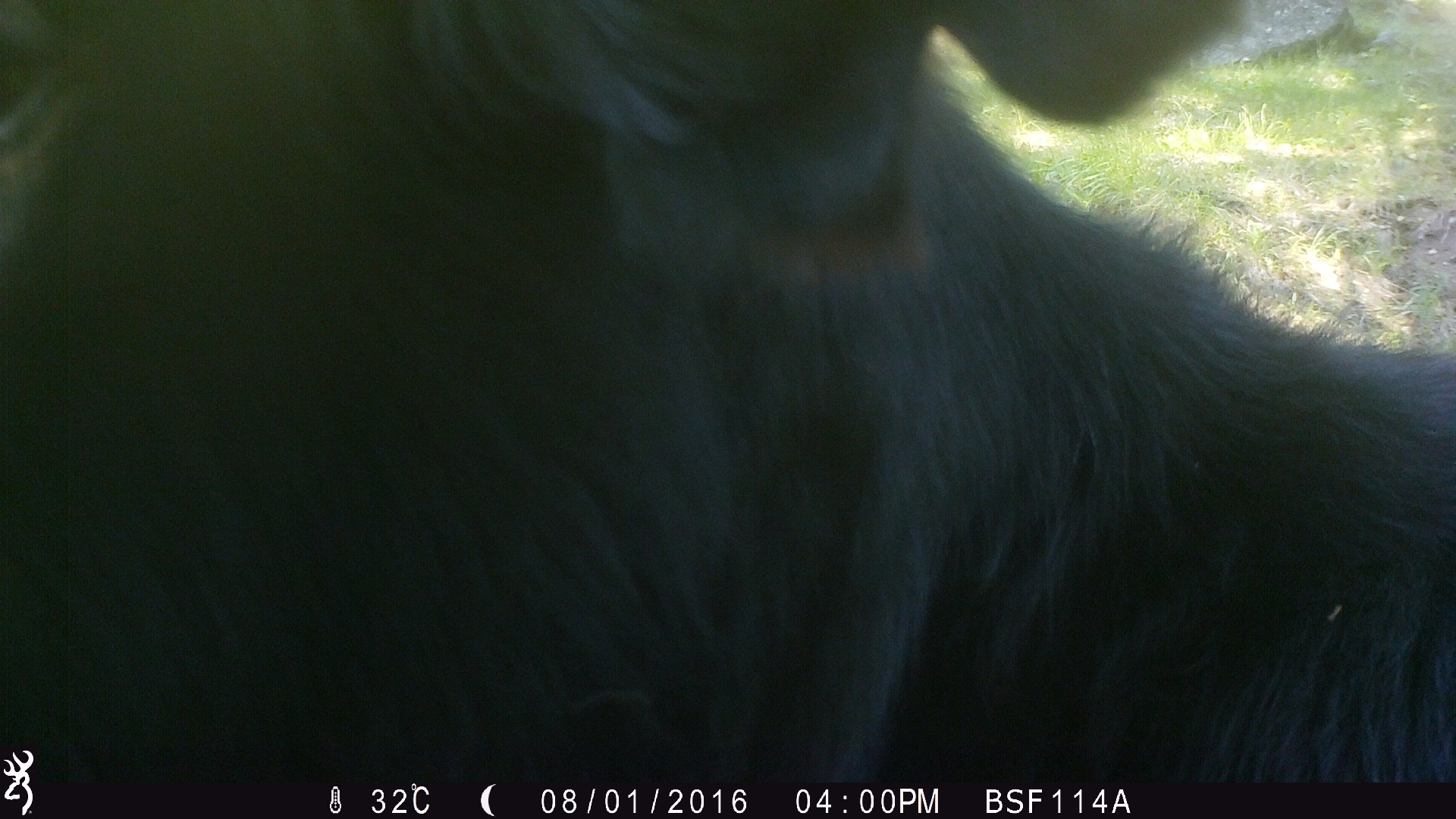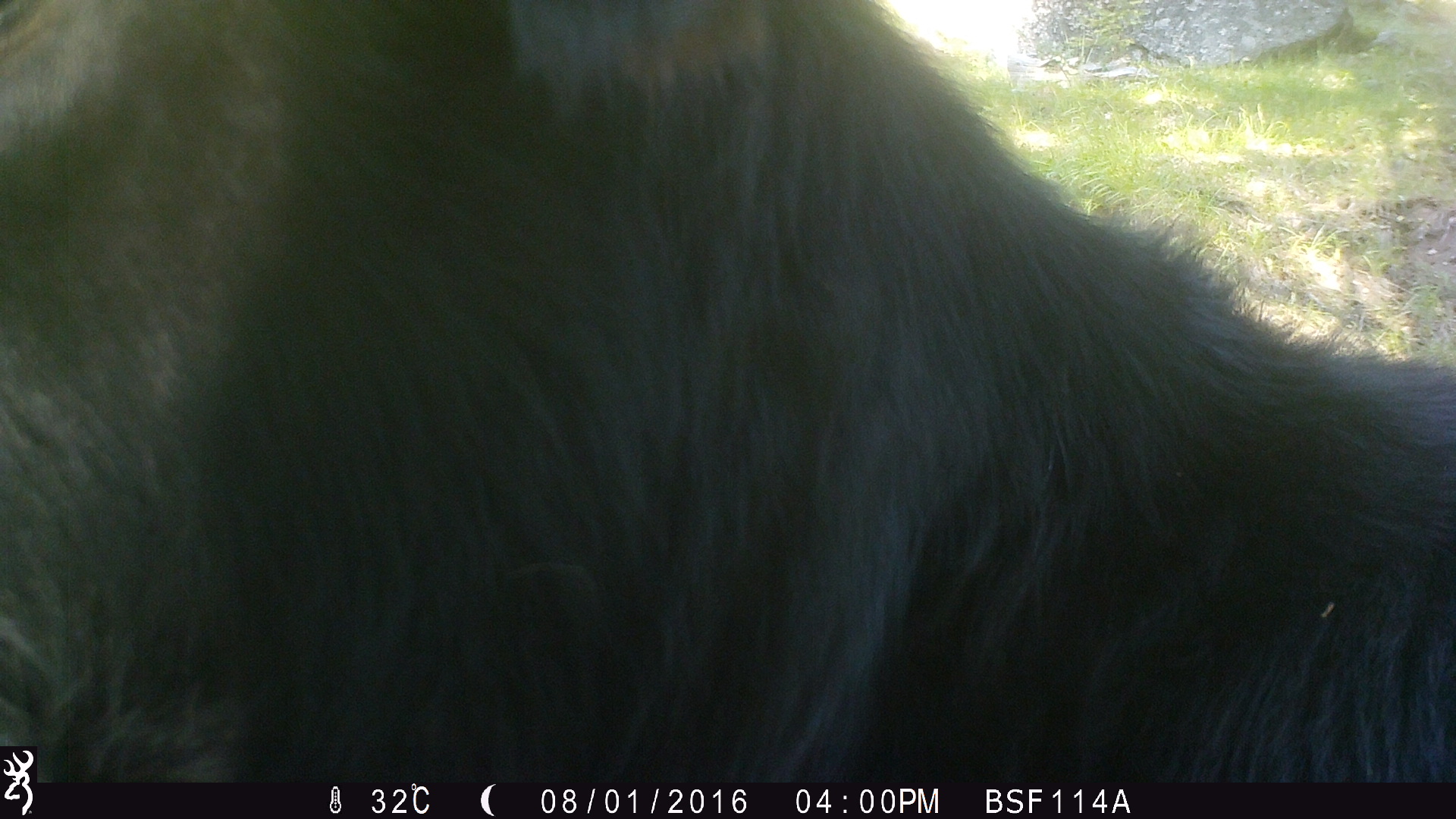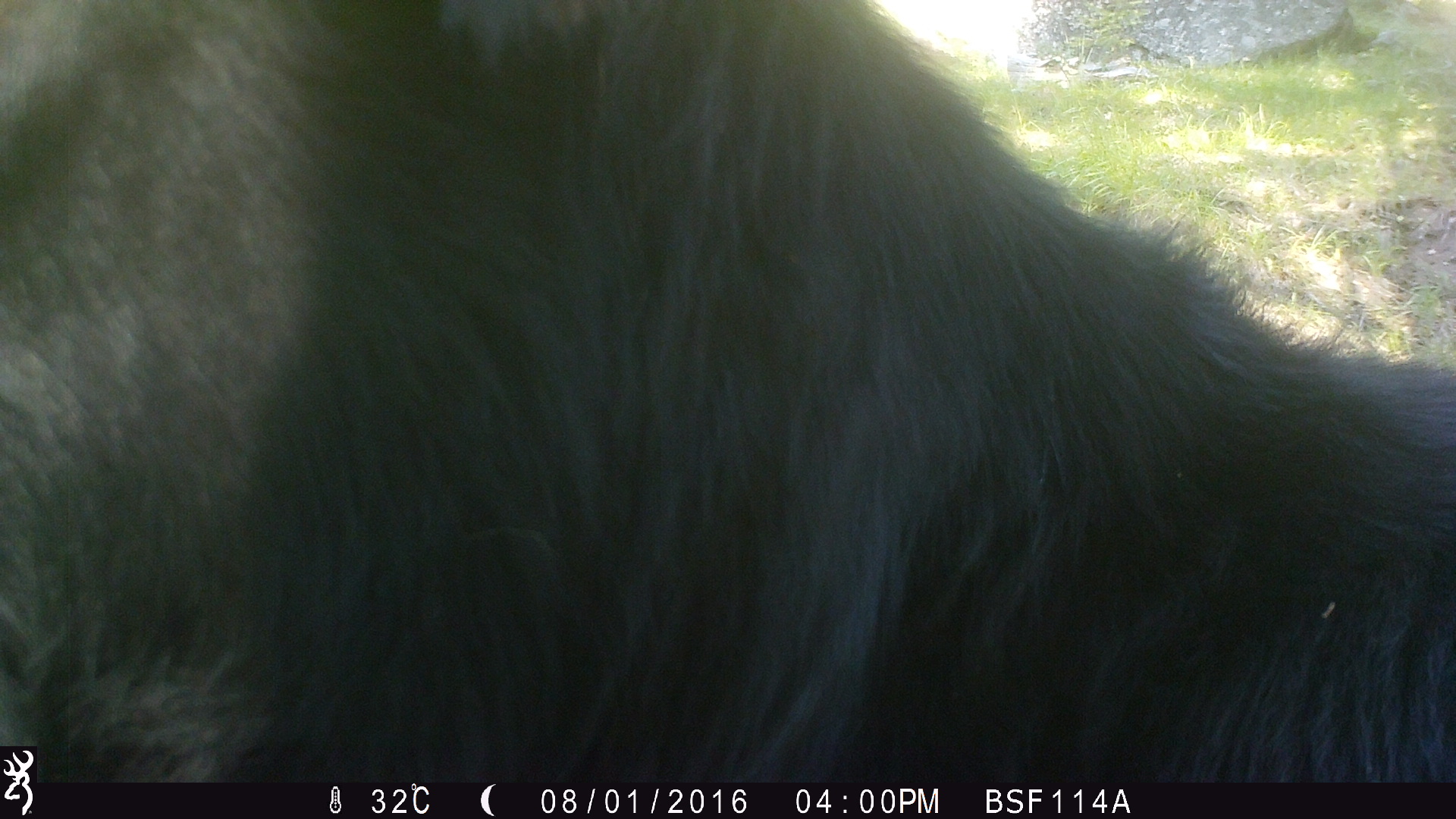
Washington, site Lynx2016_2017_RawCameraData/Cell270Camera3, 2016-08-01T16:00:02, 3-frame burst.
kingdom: Animalia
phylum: Chordata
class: Mammalia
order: Artiodactyla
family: Bovidae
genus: Bos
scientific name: Bos taurus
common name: domestic cattle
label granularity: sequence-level